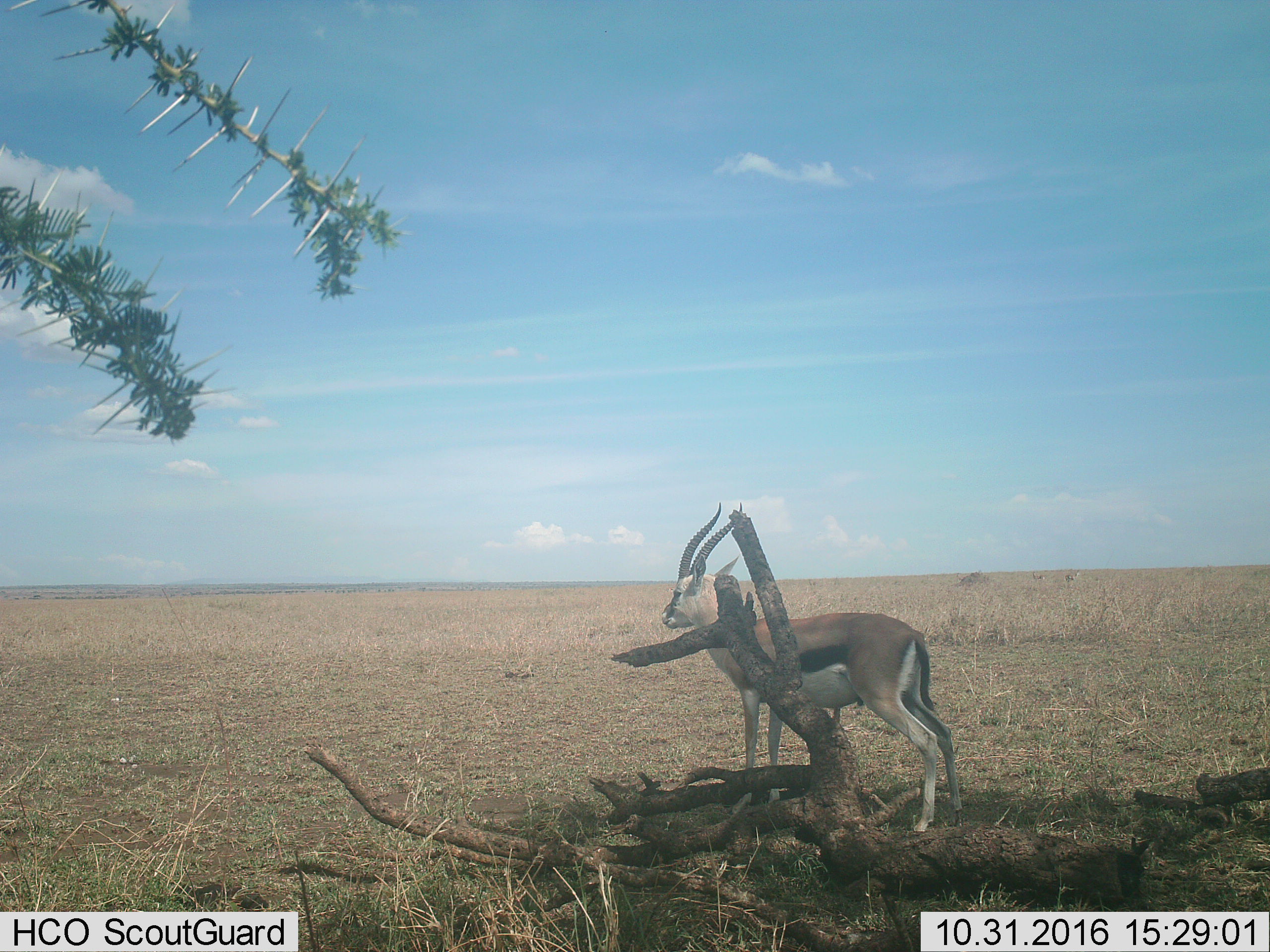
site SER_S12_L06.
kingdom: Animalia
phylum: Chordata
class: Mammalia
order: Artiodactyla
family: Bovidae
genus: Eudorcas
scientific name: Eudorcas thomsonii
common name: thomson's gazelle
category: gazellethomsons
Gazellethomsons (thomson's gazelle) (Eudorcas thomsonii), count 3. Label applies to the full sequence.